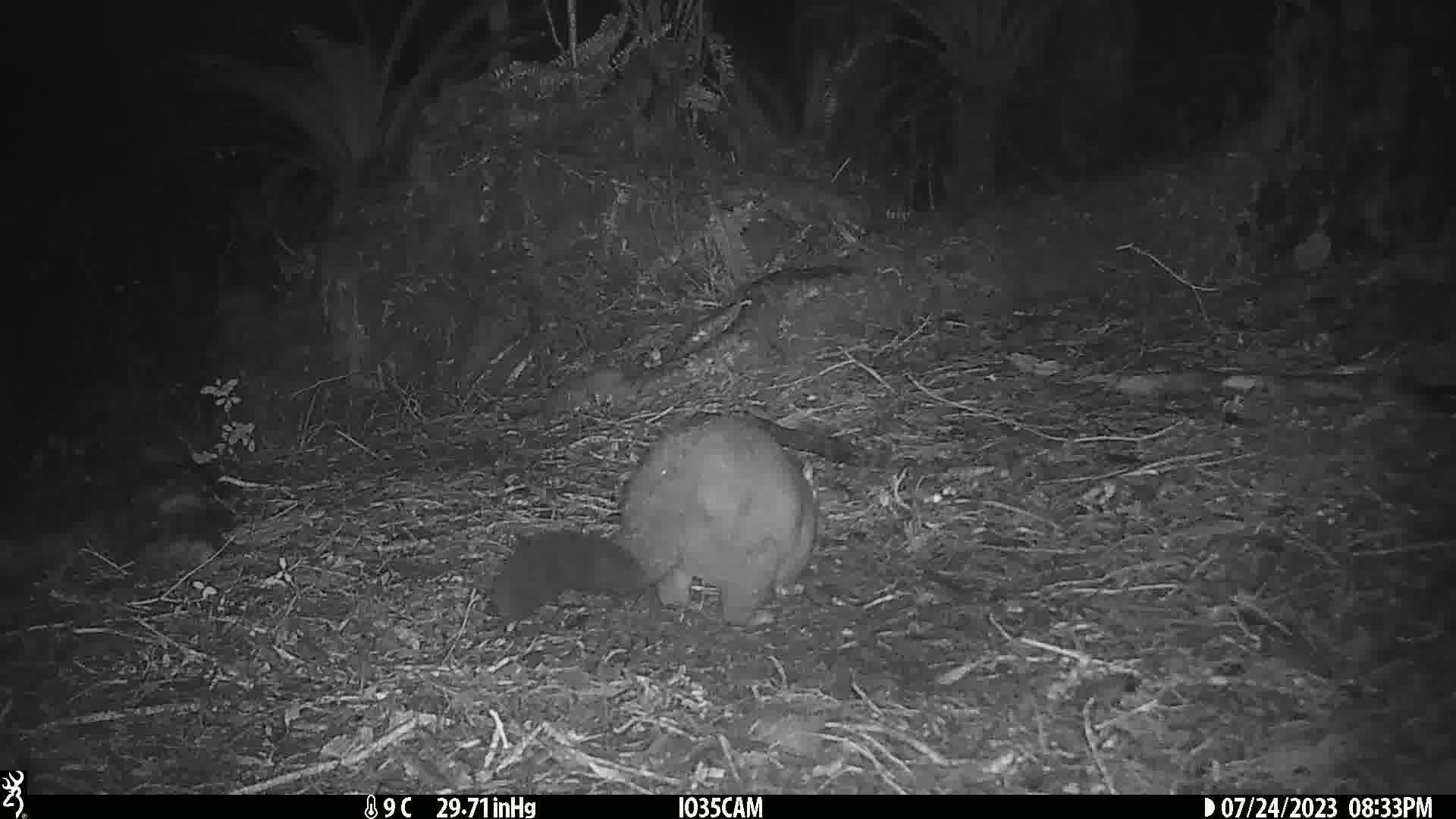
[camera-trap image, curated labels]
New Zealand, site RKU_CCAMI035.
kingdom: Animalia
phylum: Chordata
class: Mammalia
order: Diprotodontia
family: Phalangeridae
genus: Trichosurus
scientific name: Trichosurus vulpecula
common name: common brushtail possum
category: possum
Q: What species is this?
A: Possum (common brushtail possum) (Trichosurus vulpecula).